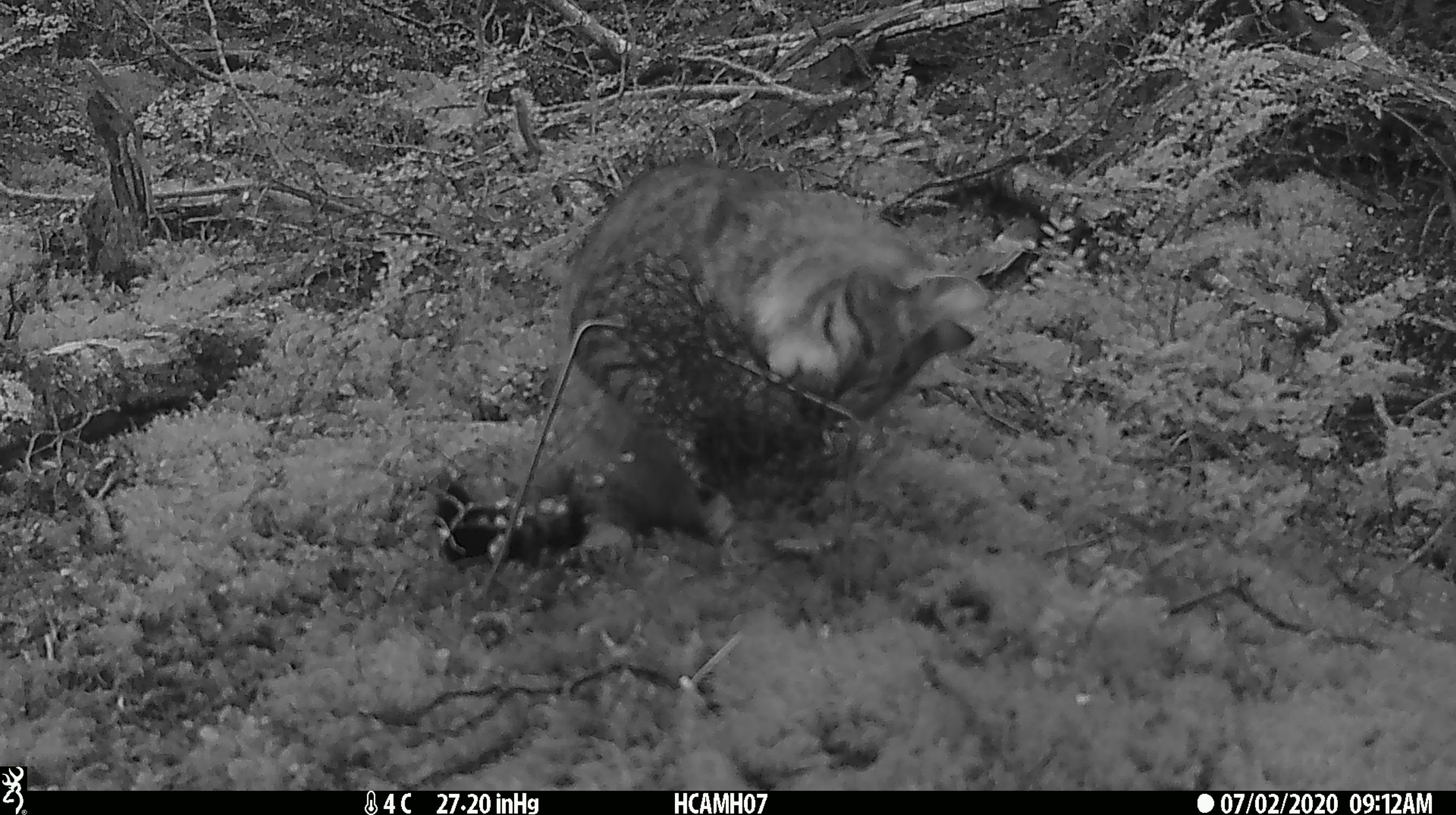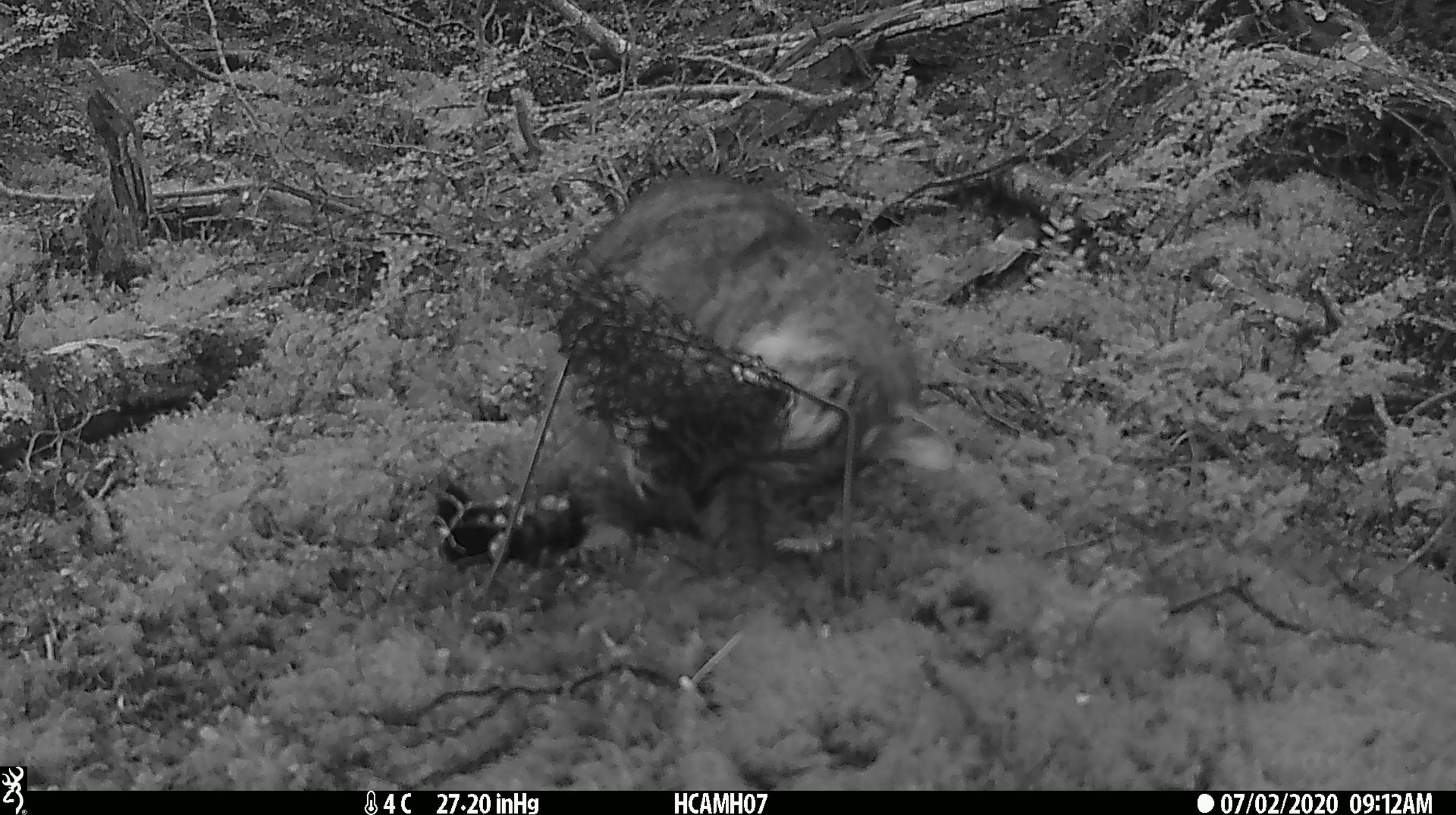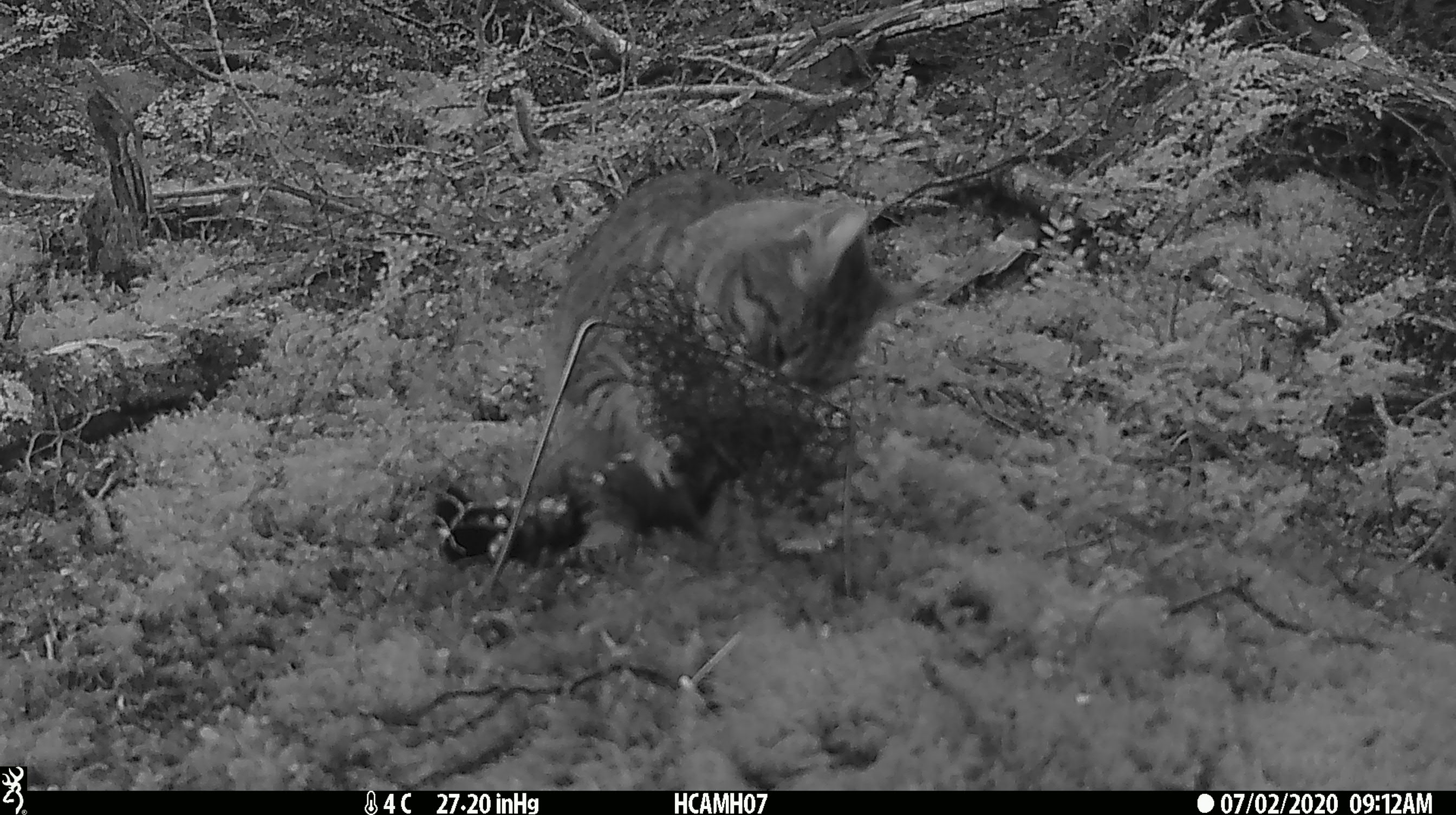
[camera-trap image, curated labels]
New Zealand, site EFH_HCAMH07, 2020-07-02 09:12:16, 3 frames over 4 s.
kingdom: Animalia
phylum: Chordata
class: Mammalia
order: Carnivora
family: Felidae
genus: Felis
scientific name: Felis catus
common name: domestic cat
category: cat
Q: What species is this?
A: Cat (domestic cat) (Felis catus).